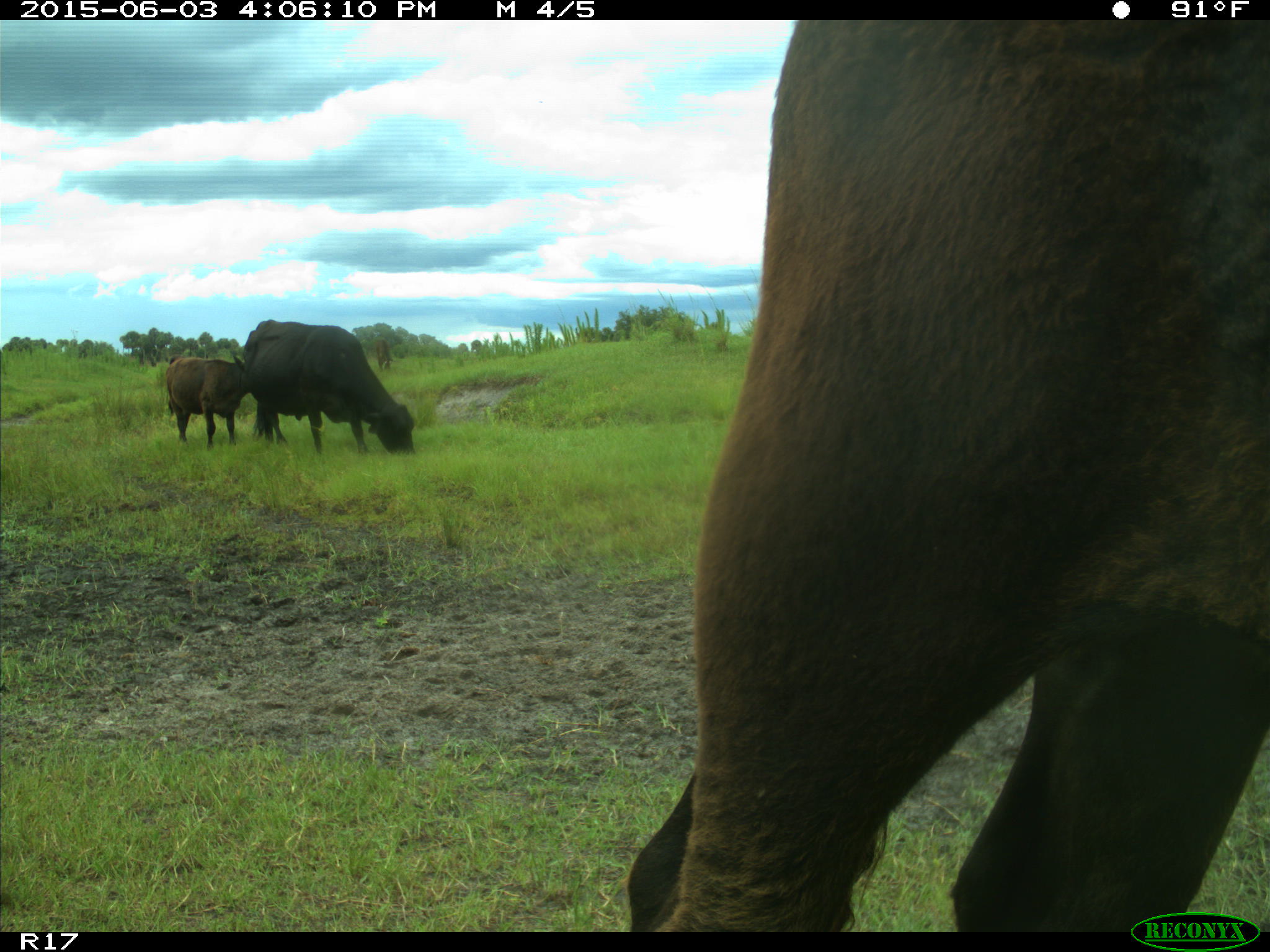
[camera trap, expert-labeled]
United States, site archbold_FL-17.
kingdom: Animalia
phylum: Chordata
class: Mammalia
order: Artiodactyla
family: Bovidae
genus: Bos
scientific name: Bos taurus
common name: domestic cow